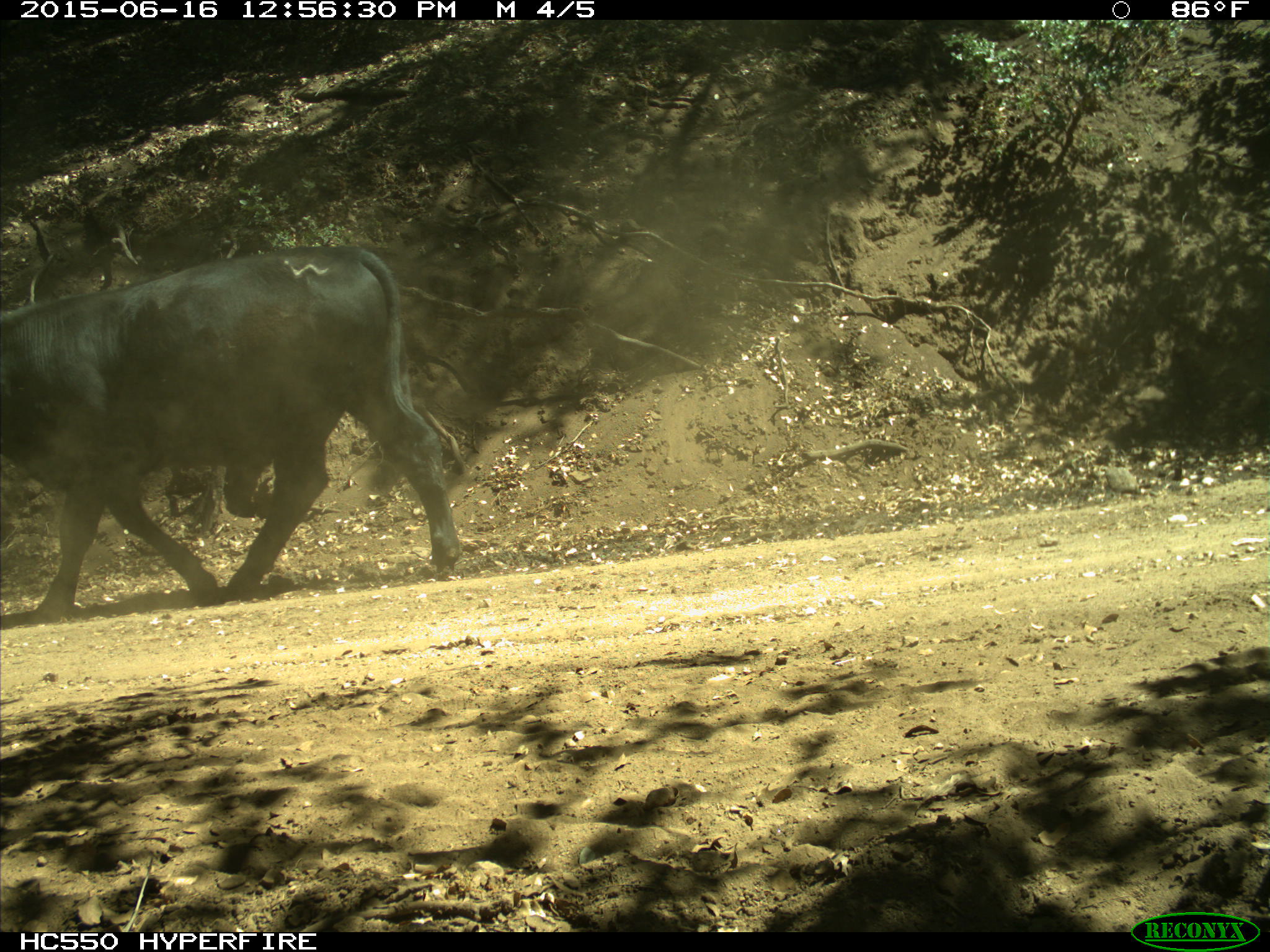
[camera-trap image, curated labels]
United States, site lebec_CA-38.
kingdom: Animalia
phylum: Chordata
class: Mammalia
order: Artiodactyla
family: Bovidae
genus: Bos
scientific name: Bos taurus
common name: domestic cow